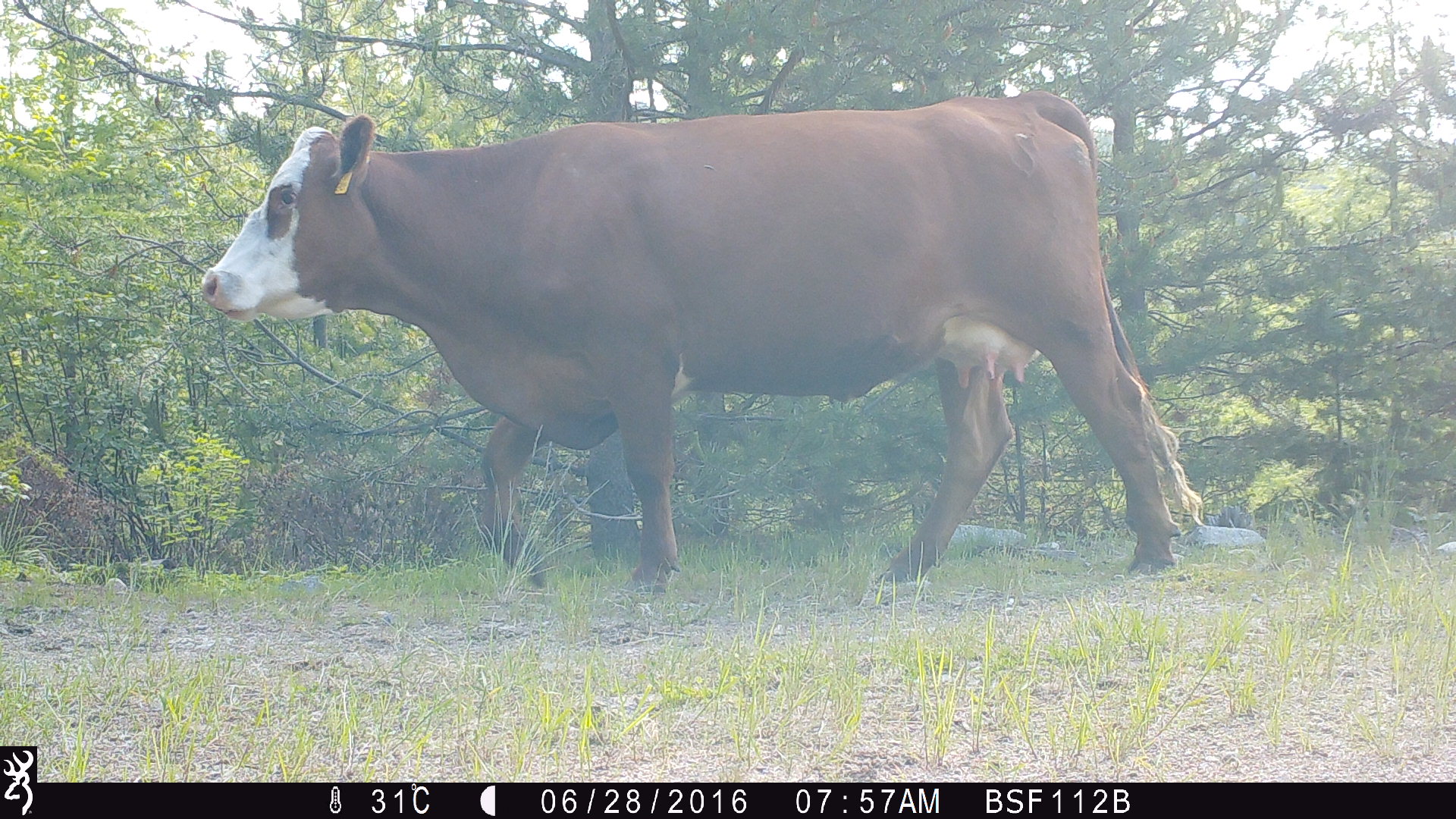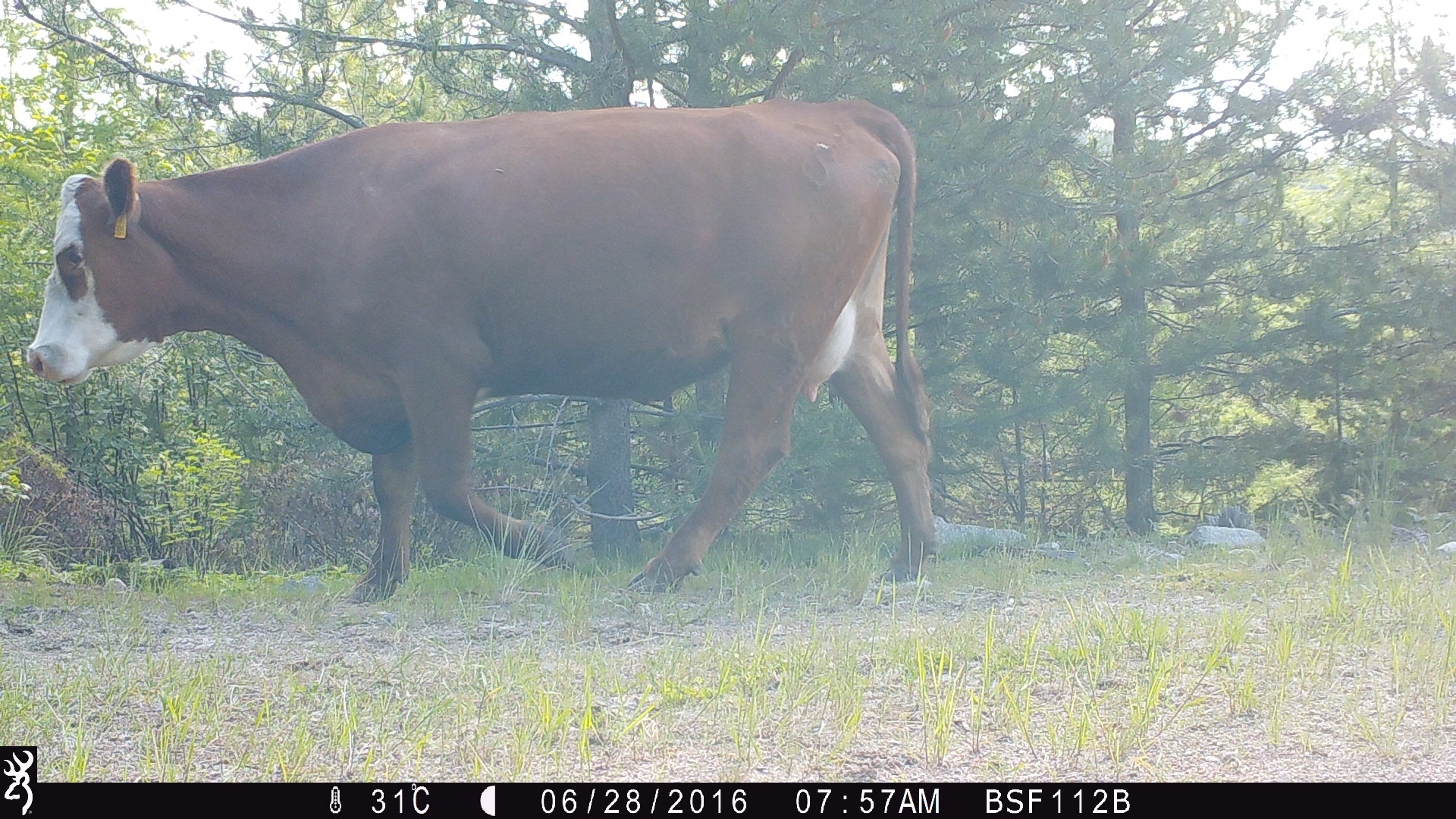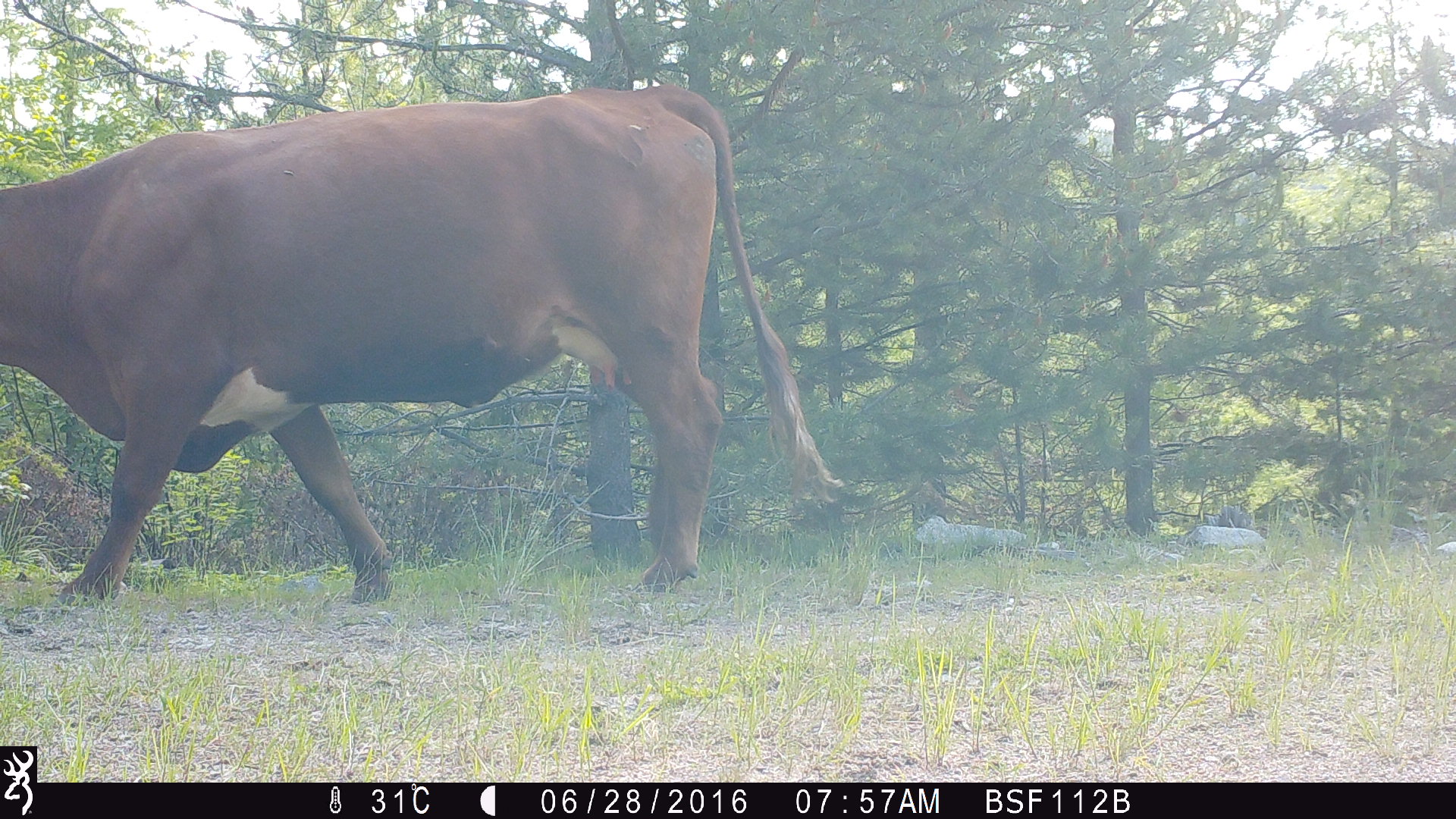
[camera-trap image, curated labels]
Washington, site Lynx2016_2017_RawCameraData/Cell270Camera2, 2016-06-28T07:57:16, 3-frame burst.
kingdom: Animalia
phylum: Chordata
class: Mammalia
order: Artiodactyla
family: Bovidae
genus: Bos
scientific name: Bos taurus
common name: domestic cattle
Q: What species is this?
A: Domestic cattle (Bos taurus).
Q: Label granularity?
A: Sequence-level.